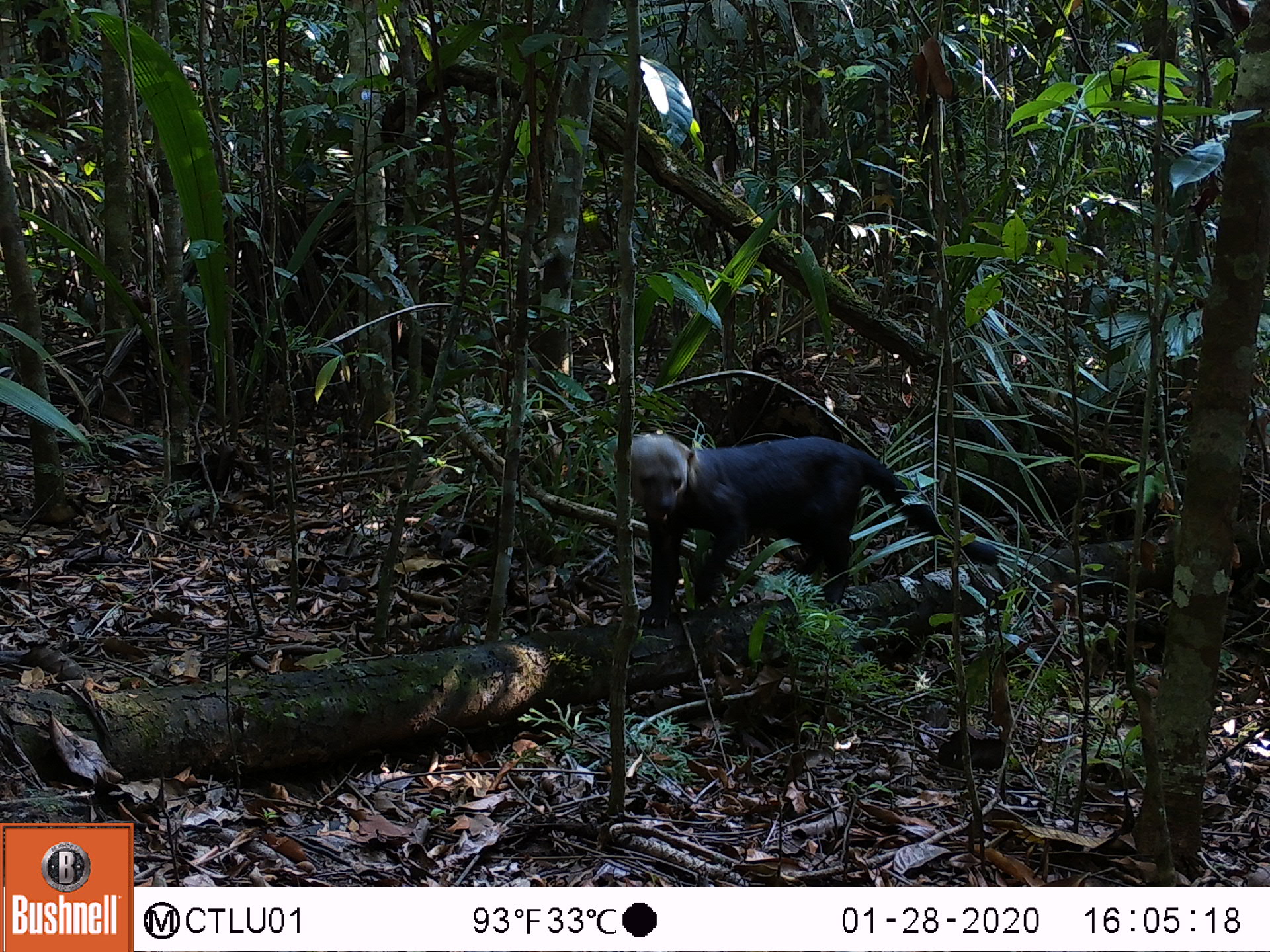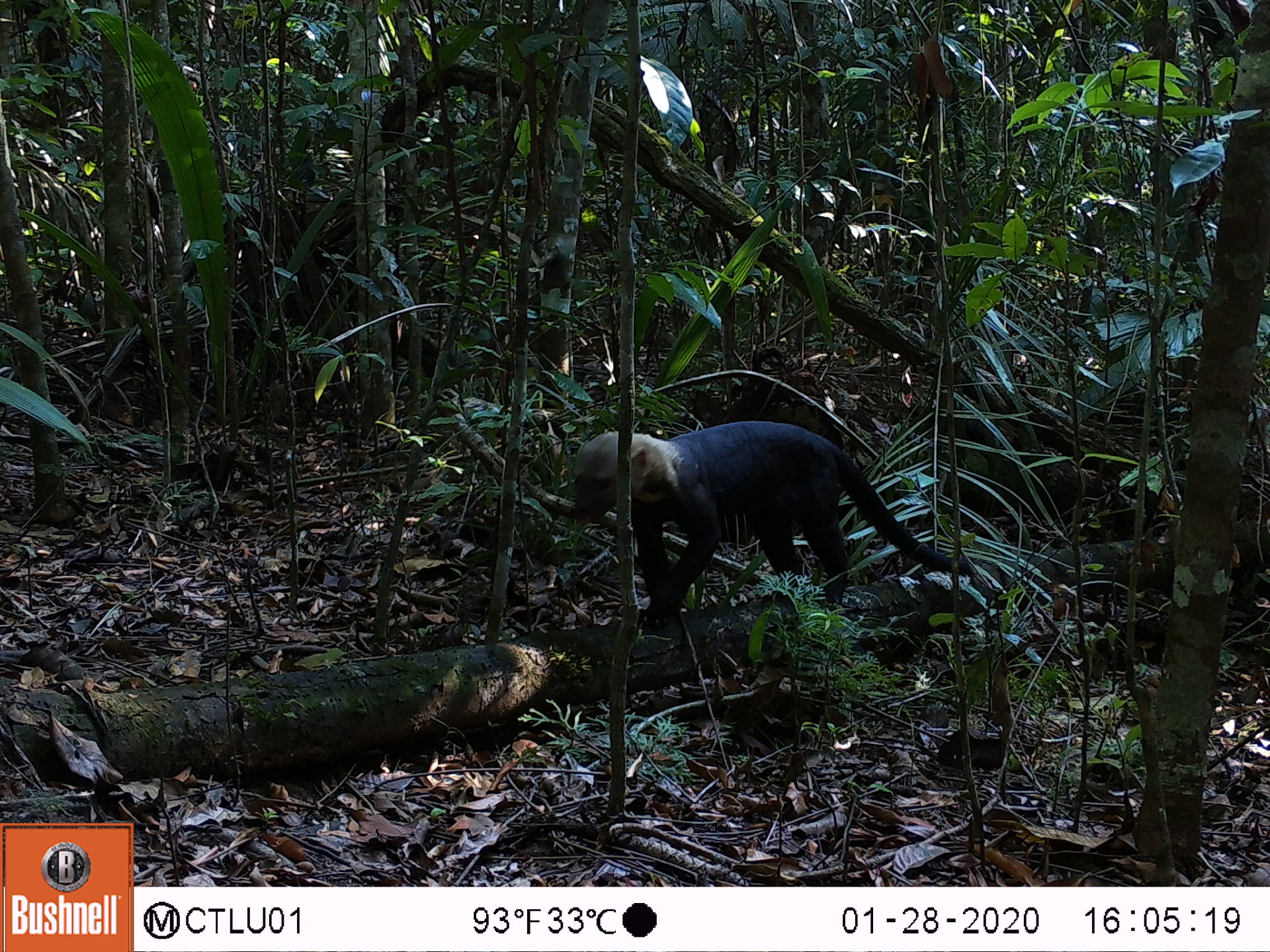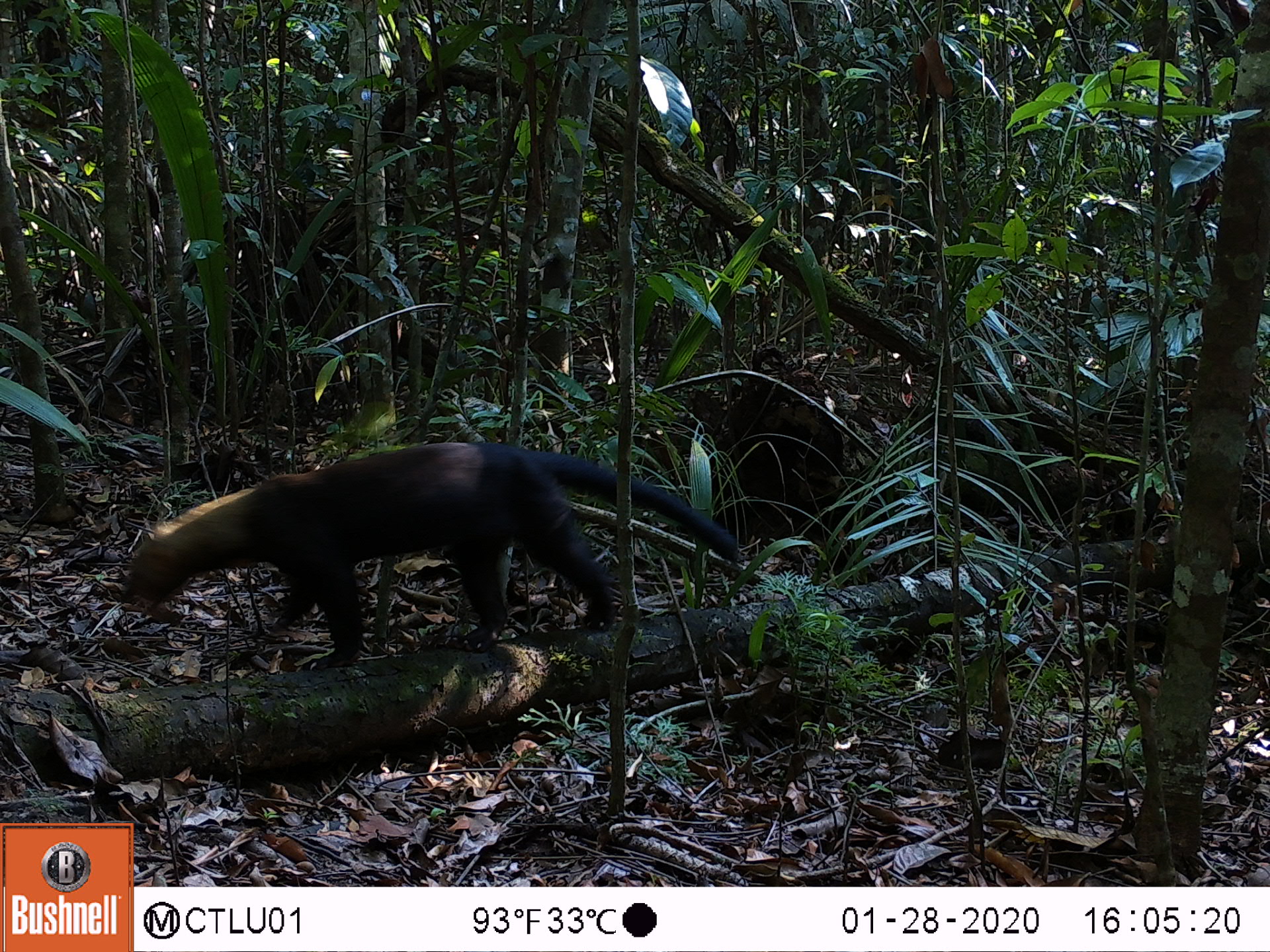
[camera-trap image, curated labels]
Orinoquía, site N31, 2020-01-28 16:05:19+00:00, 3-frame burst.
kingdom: Animalia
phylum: Chordata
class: Mammalia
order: Carnivora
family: Mustelidae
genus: Eira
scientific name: Eira barbara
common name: tayra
Tayra (Eira barbara).